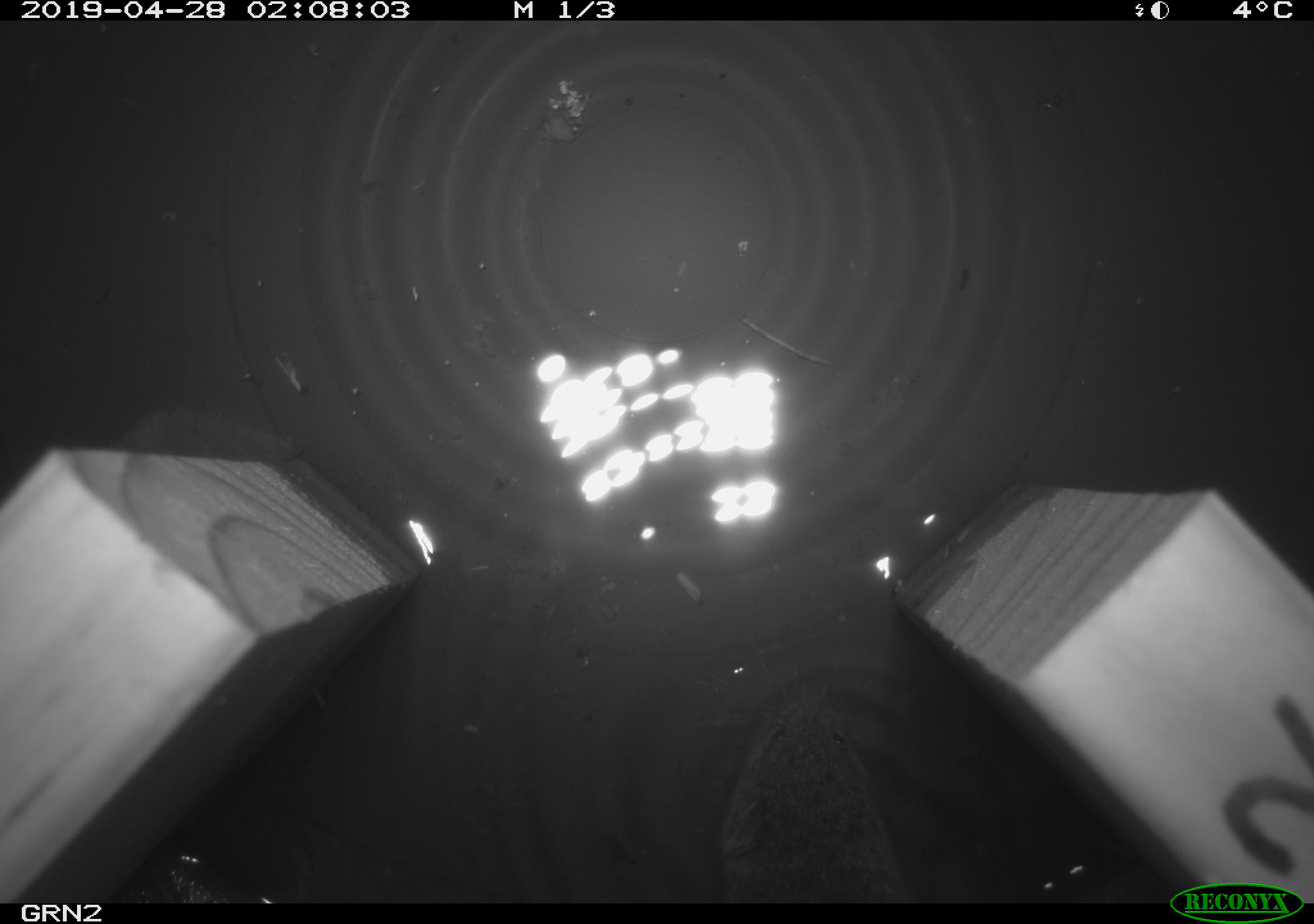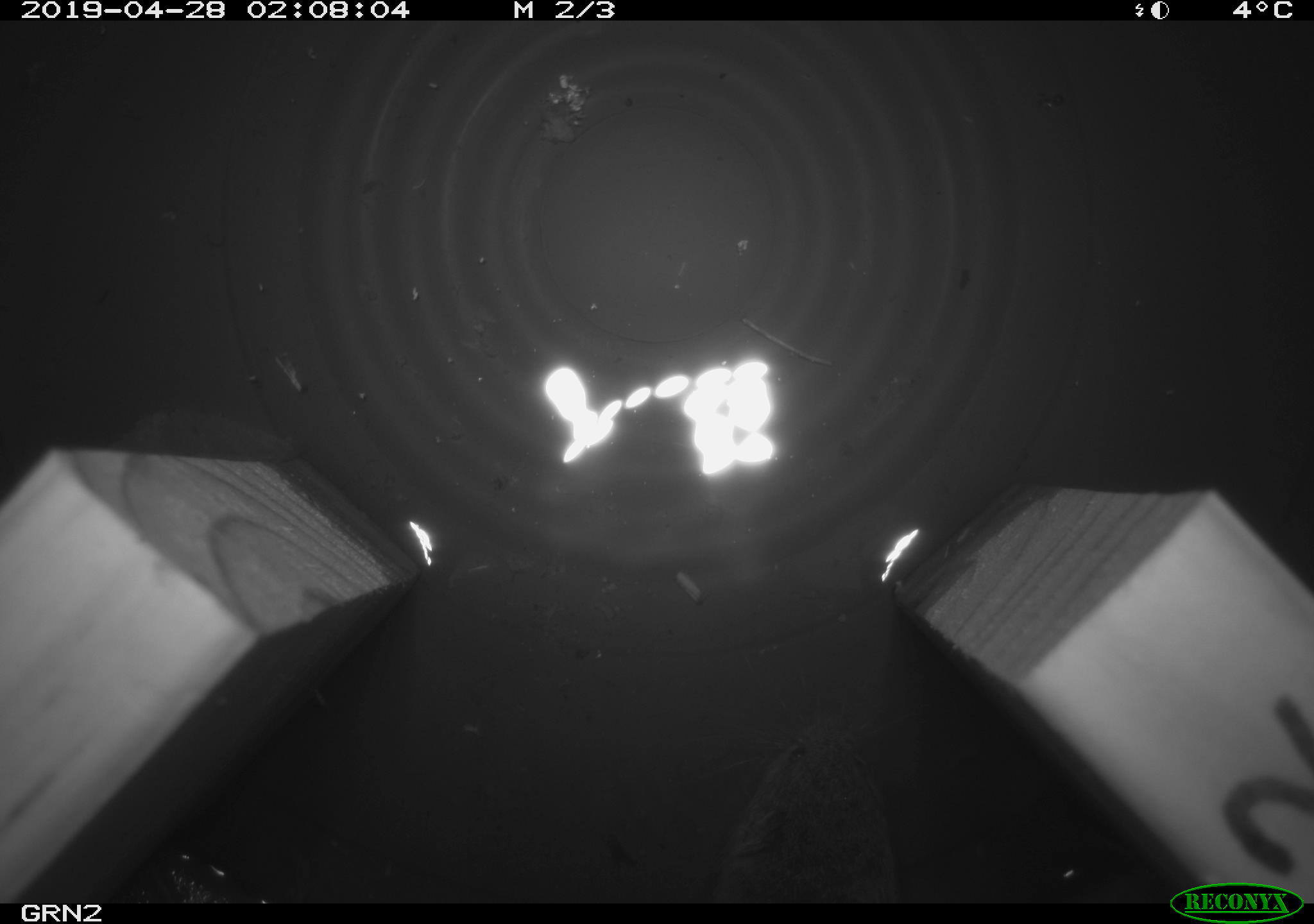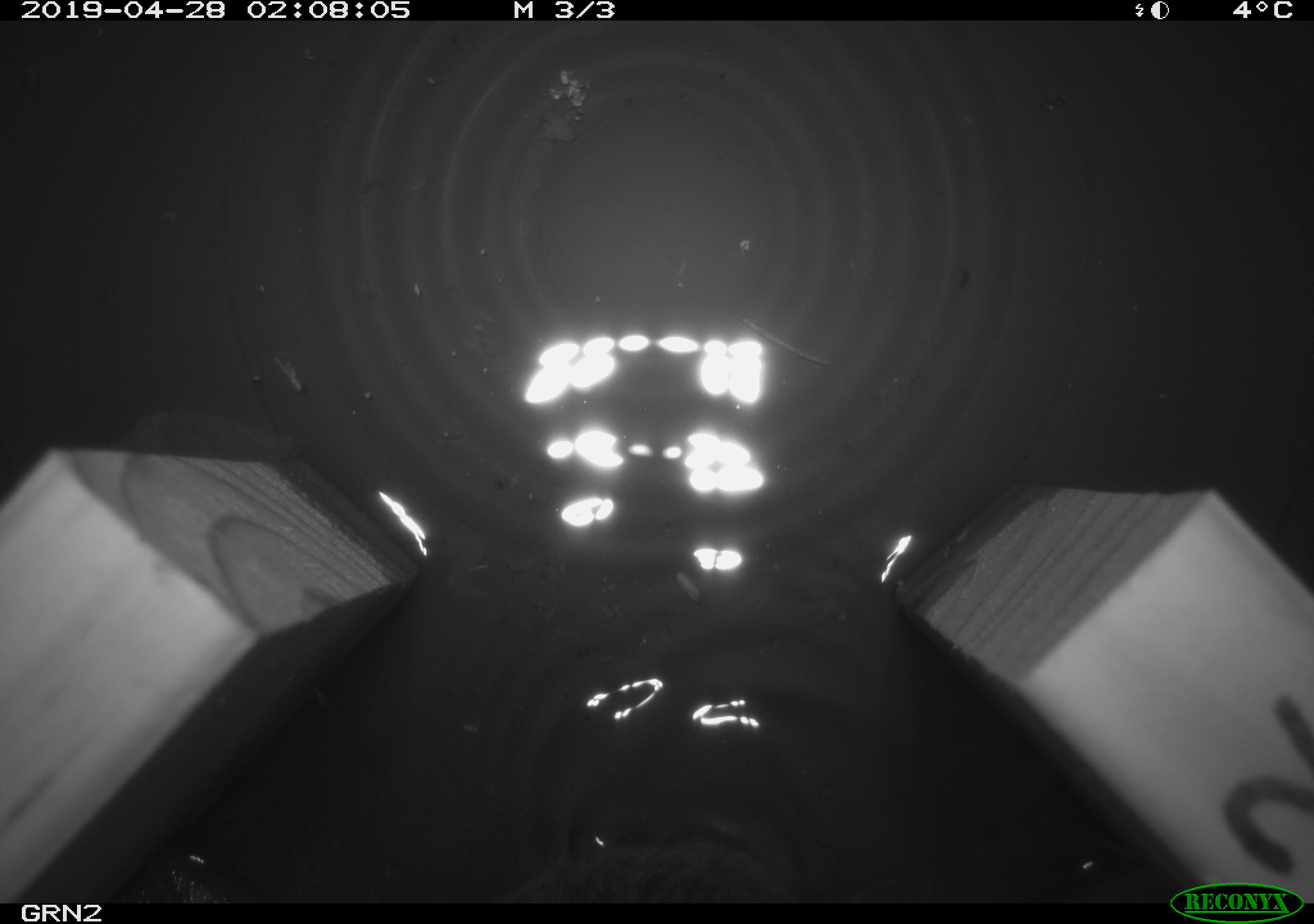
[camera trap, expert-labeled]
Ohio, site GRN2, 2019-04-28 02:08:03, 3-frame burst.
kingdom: Animalia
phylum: Chordata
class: Mammalia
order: Rodentia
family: Cricetidae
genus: Microtus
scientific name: Microtus pennsylvanicus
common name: meadow vole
Meadow vole (Microtus pennsylvanicus).